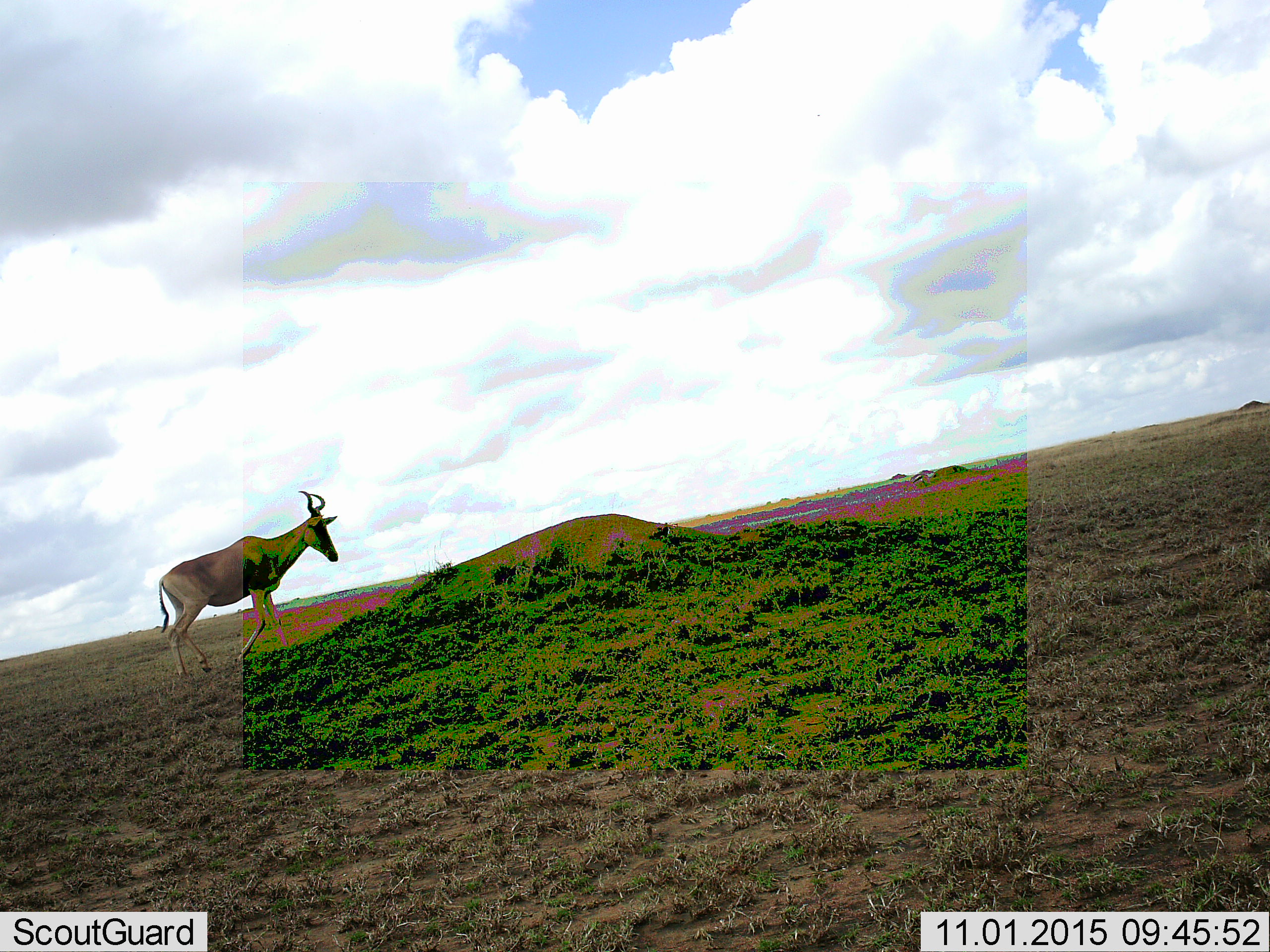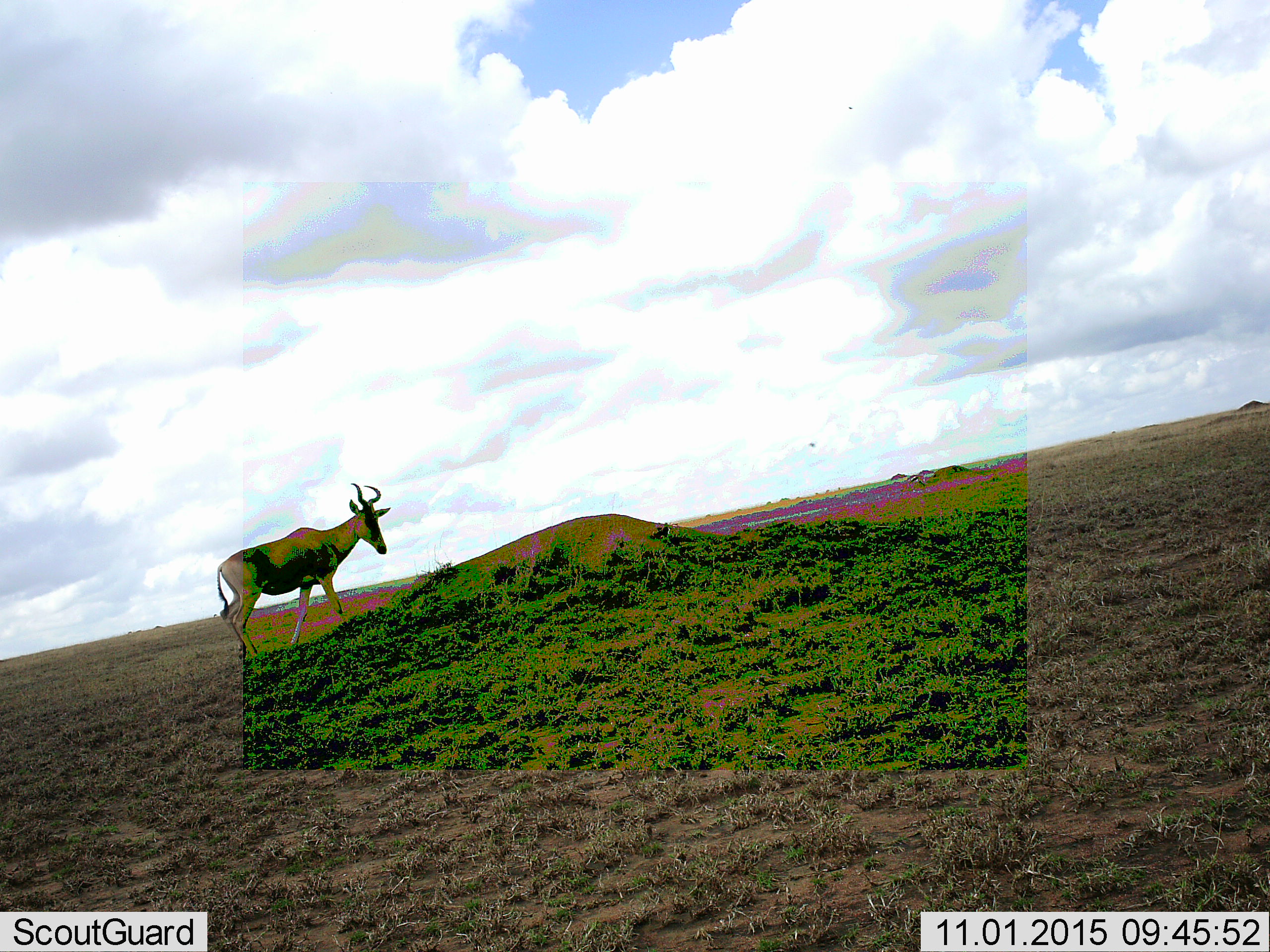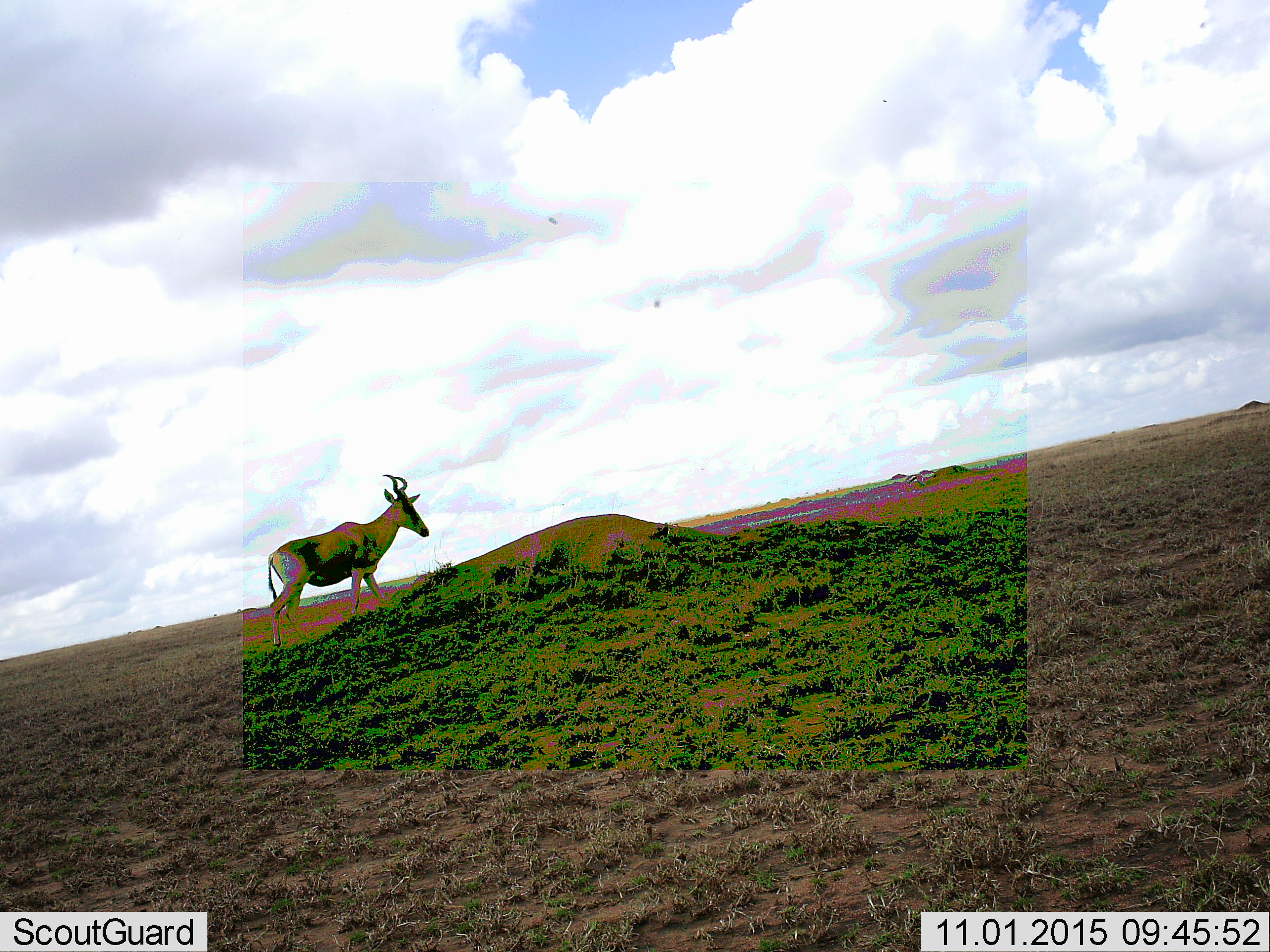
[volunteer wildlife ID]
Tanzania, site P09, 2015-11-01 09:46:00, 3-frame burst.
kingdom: Animalia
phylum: Chordata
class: Mammalia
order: Artiodactyla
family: Bovidae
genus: Alcelaphus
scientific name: Alcelaphus buselaphus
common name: hartebeest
Hartebeest (Alcelaphus buselaphus), count 1. Behavior (volunteer vote fractions): standing 0%, resting 0%, moving 100%, interacting 0%. Young present (vote fraction): 0%. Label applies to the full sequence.